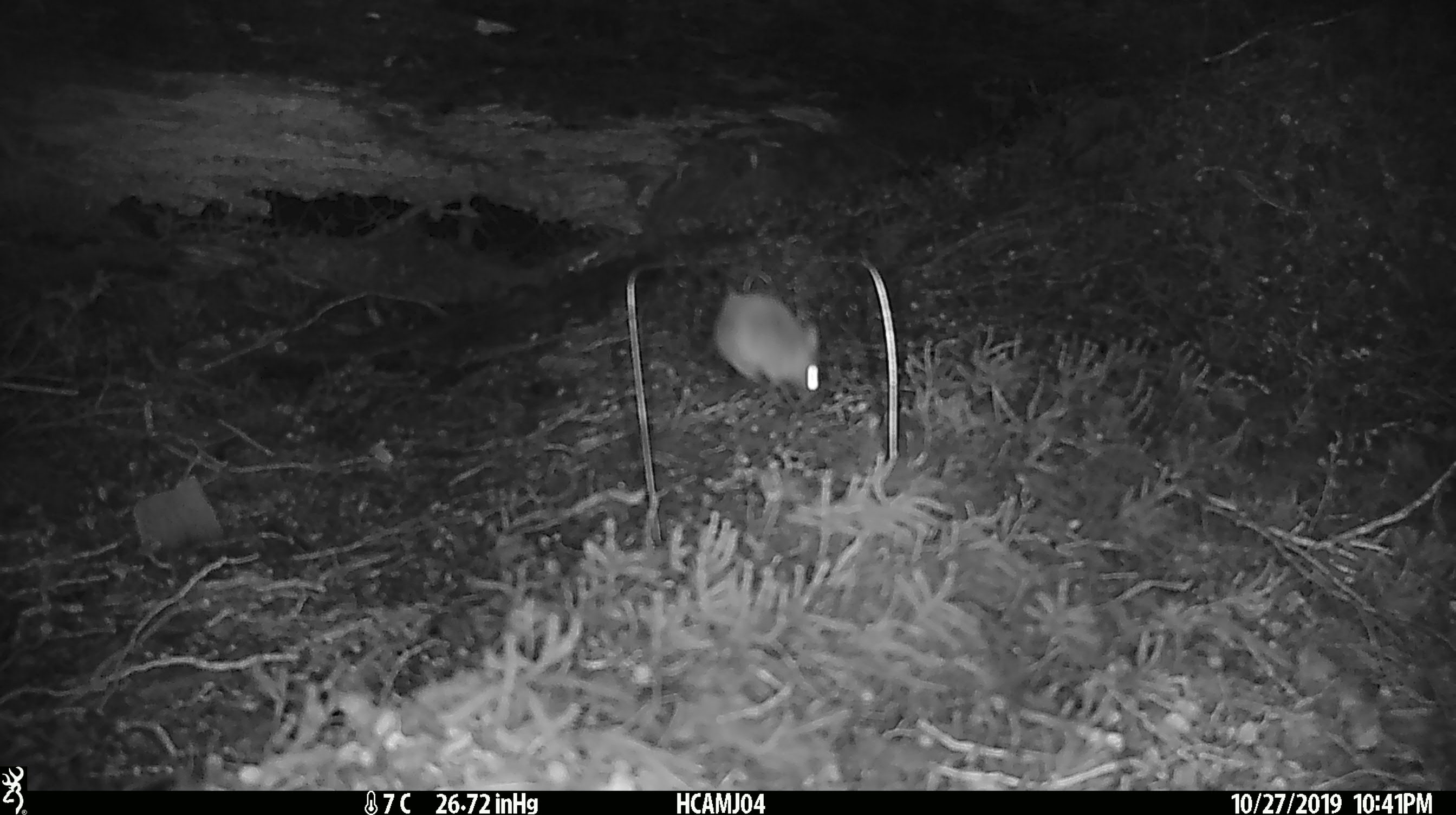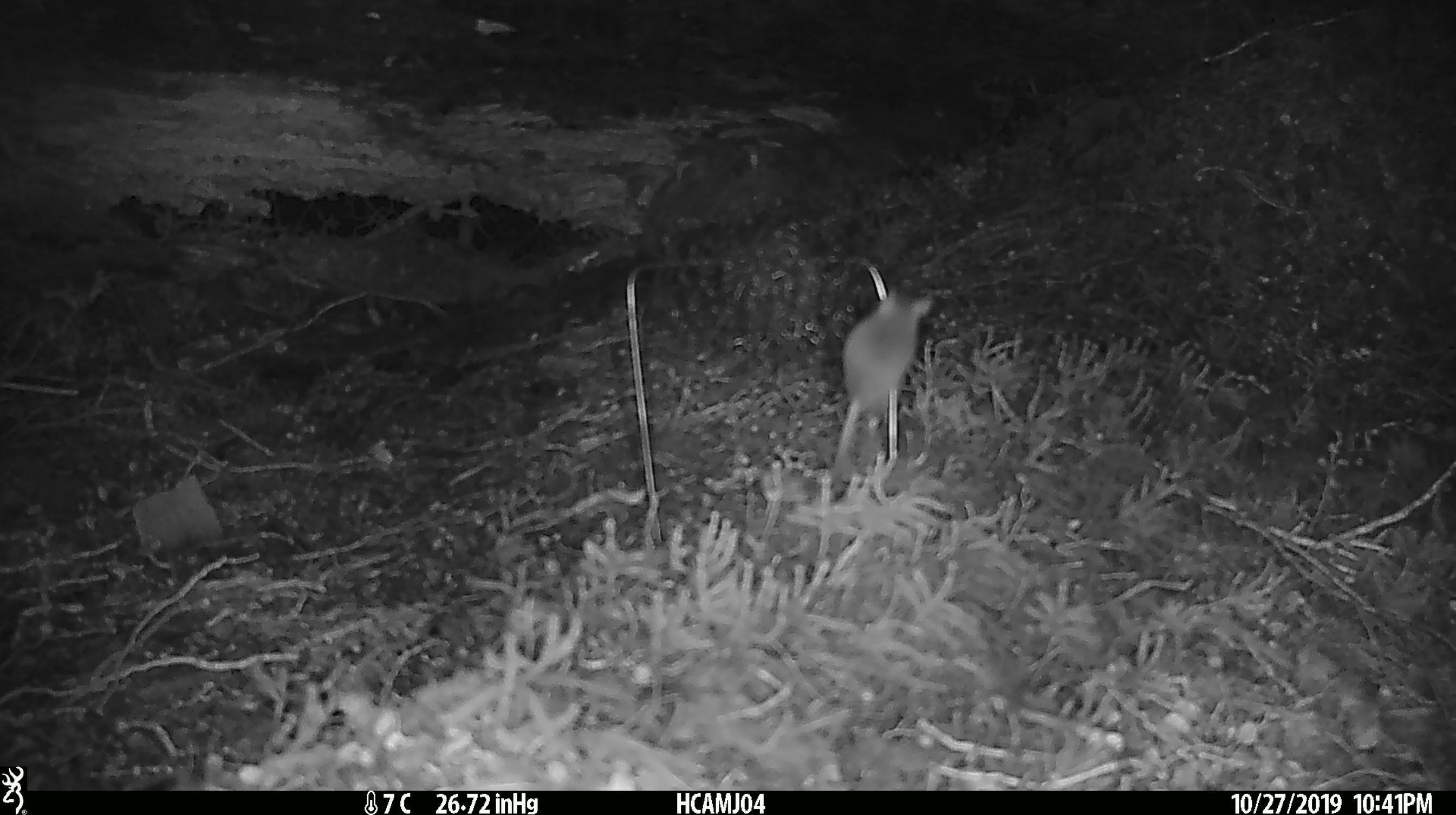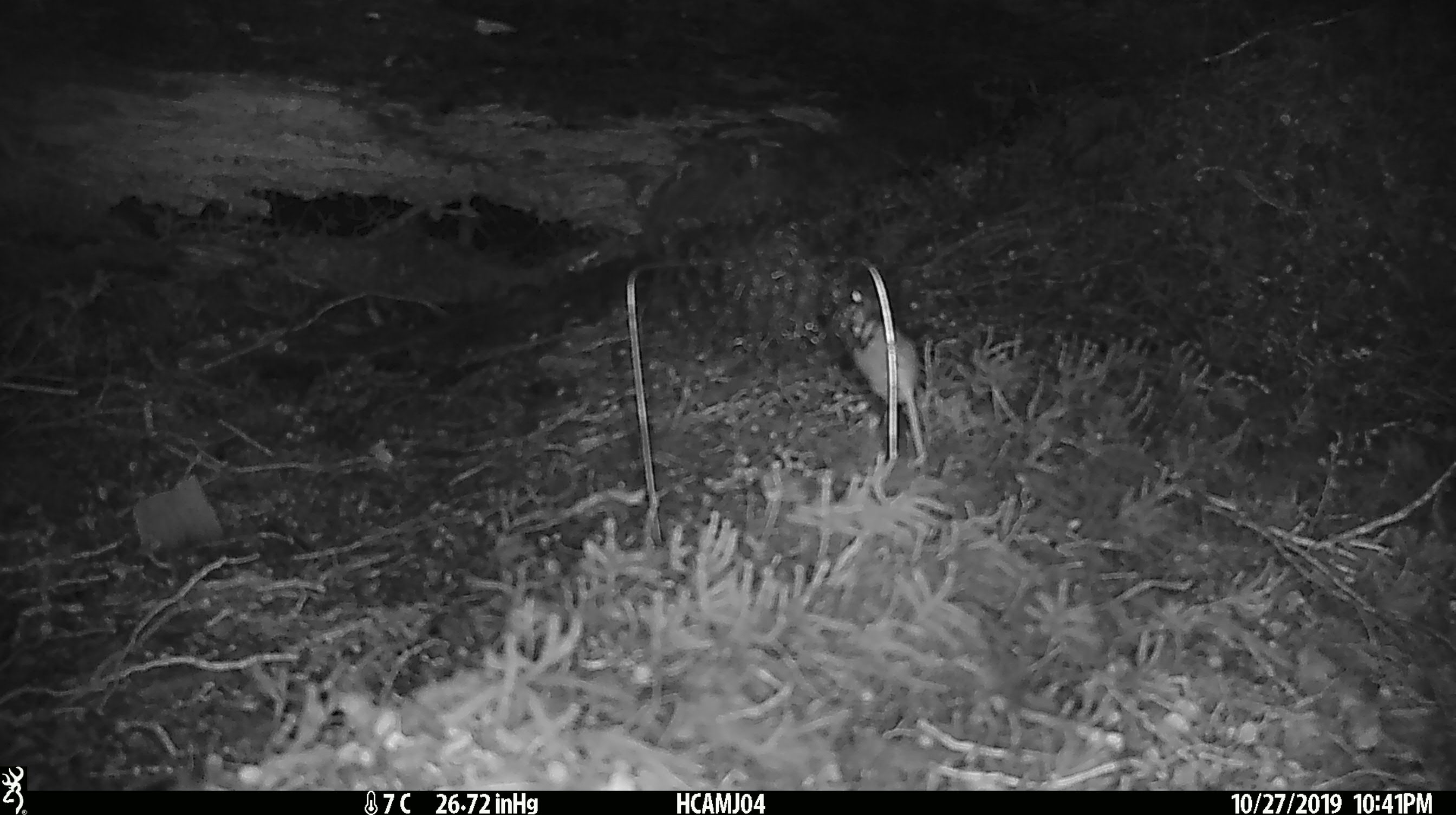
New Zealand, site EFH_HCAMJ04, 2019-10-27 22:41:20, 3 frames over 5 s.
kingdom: Animalia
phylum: Chordata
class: Mammalia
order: Rodentia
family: Muridae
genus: Mus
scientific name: Mus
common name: mouse